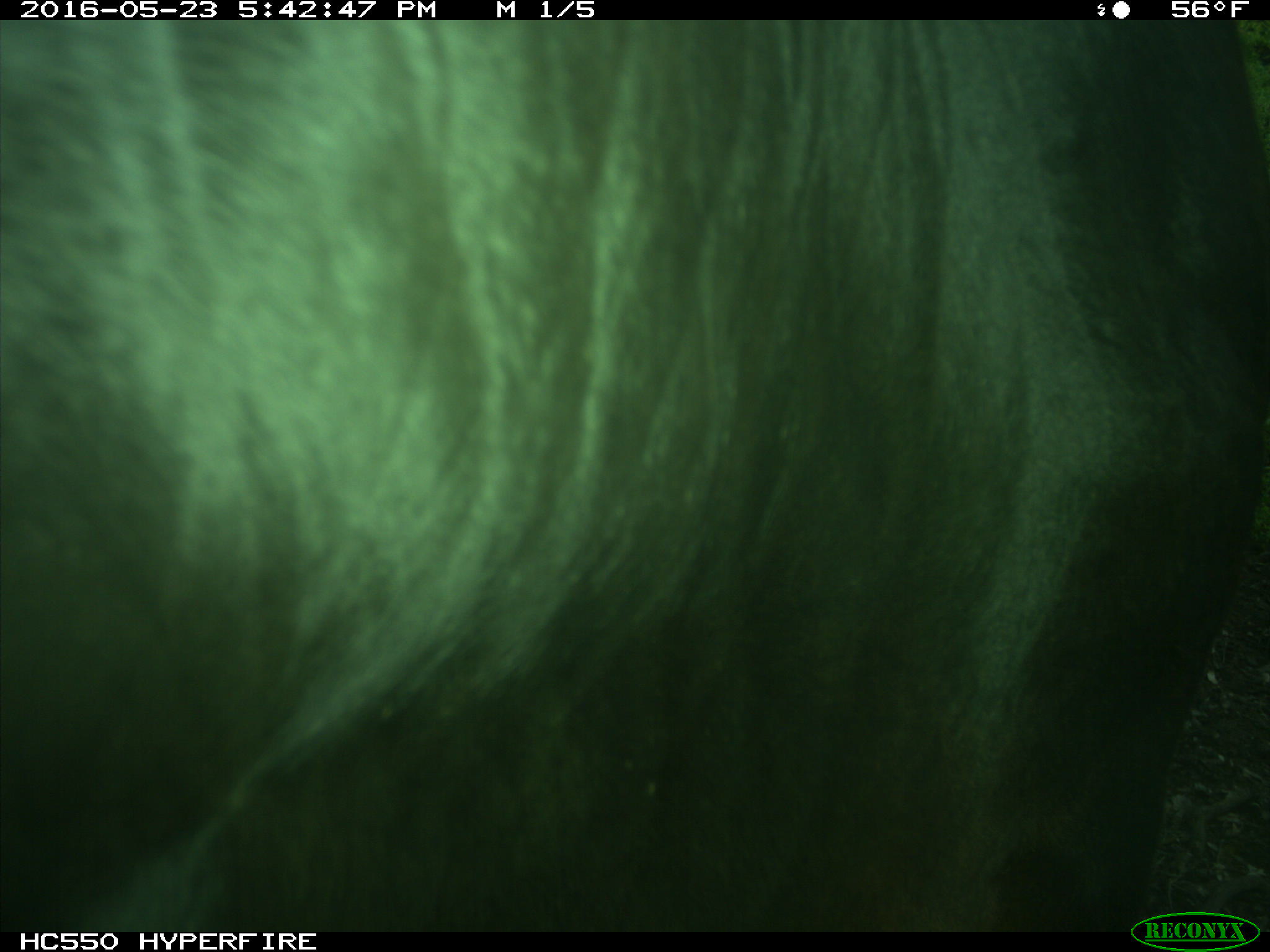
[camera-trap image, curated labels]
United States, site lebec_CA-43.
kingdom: Animalia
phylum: Chordata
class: Mammalia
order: Artiodactyla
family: Bovidae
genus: Bos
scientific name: Bos taurus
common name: domestic cow